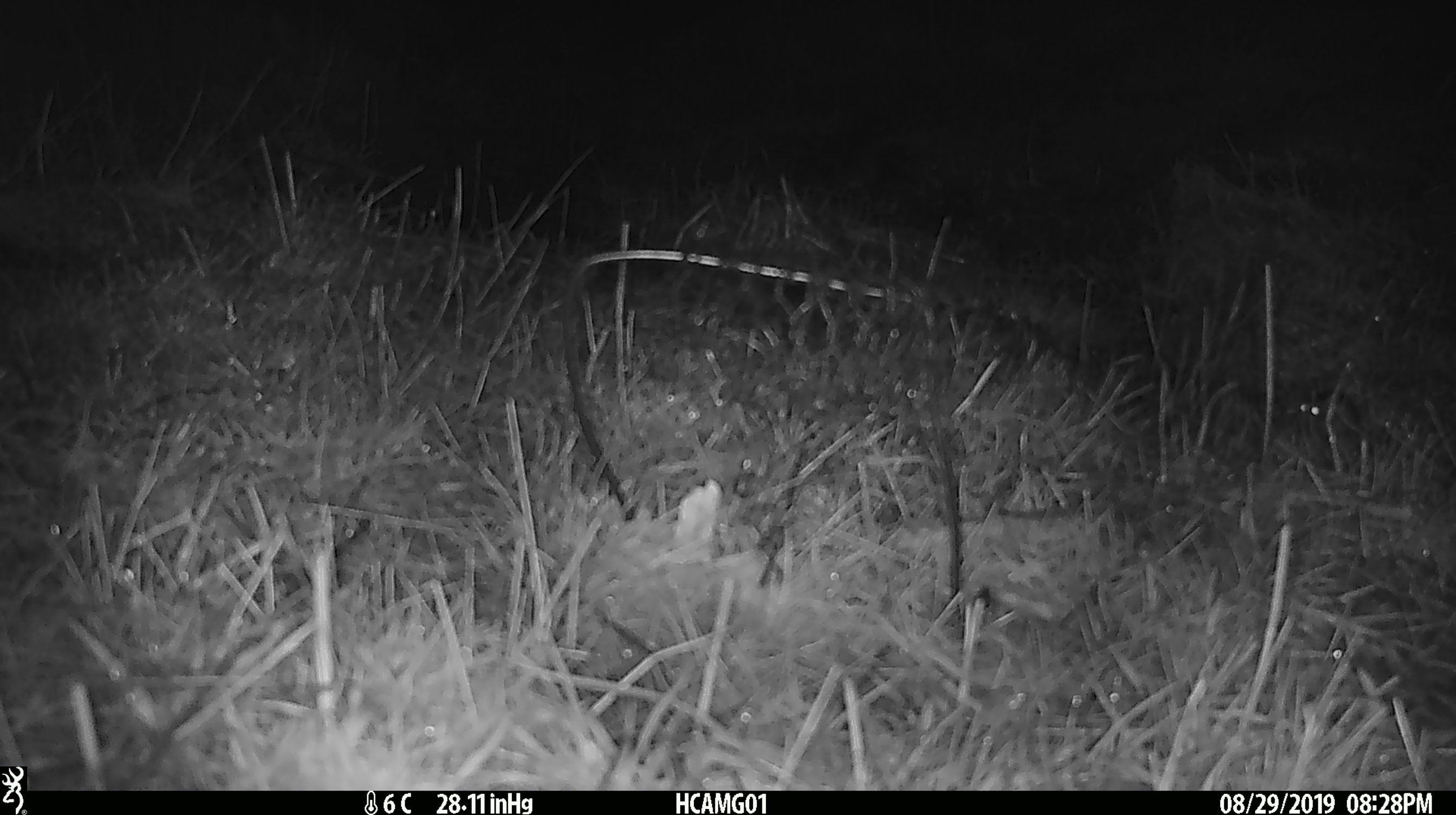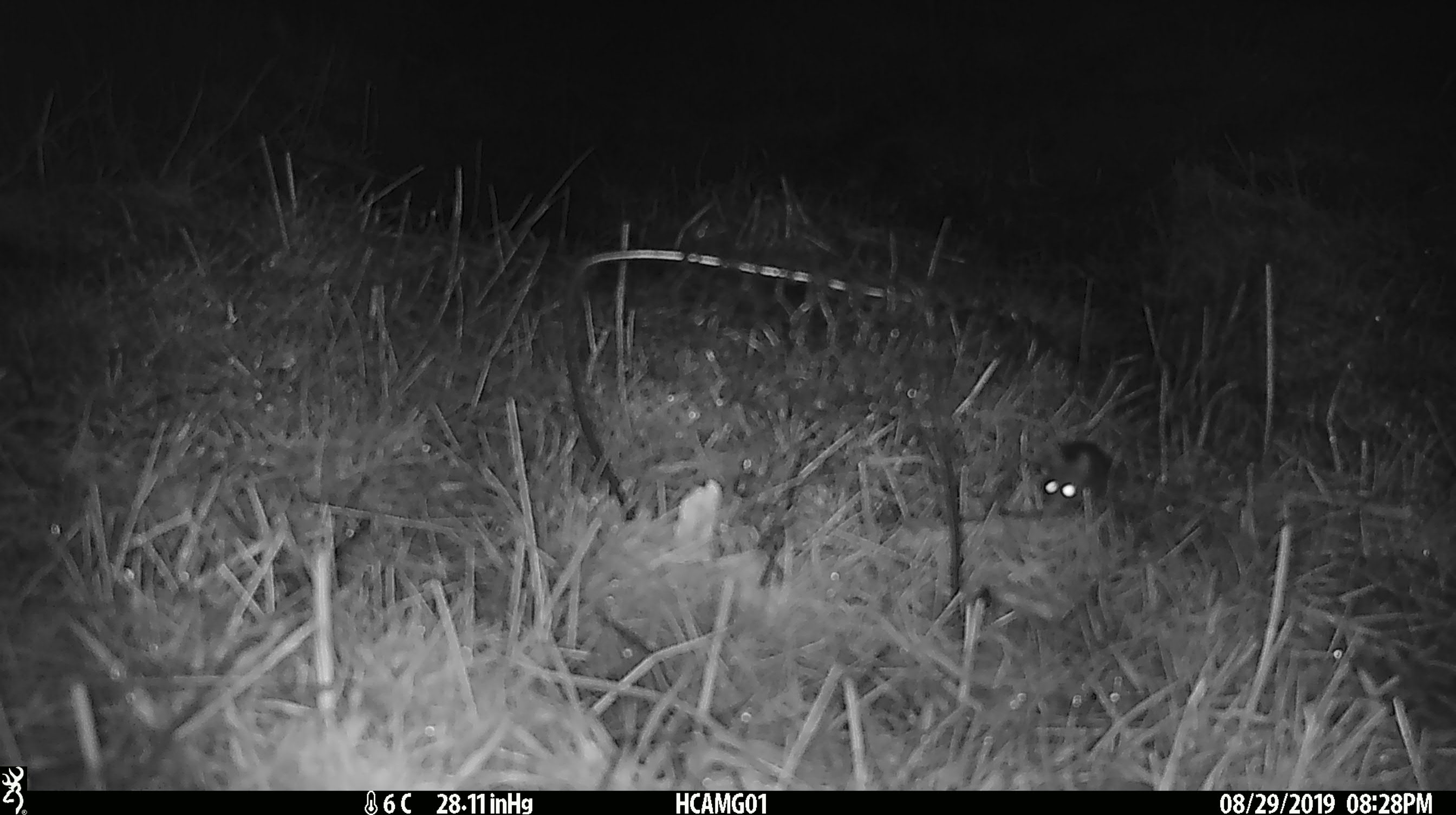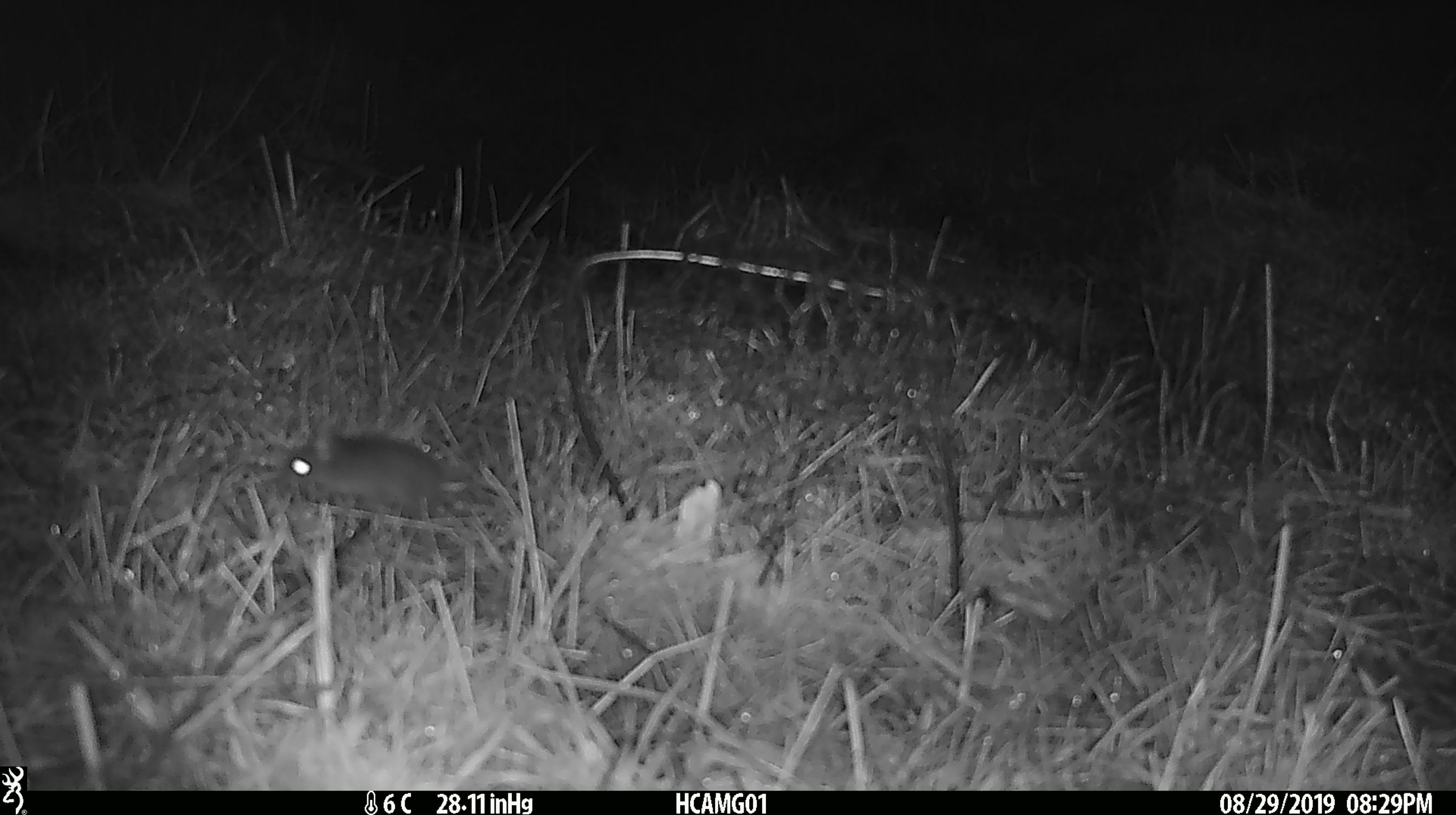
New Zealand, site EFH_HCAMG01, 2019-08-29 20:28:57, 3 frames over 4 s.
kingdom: Animalia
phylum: Chordata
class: Mammalia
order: Rodentia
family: Muridae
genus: Mus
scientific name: Mus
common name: mouse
Mouse (Mus).